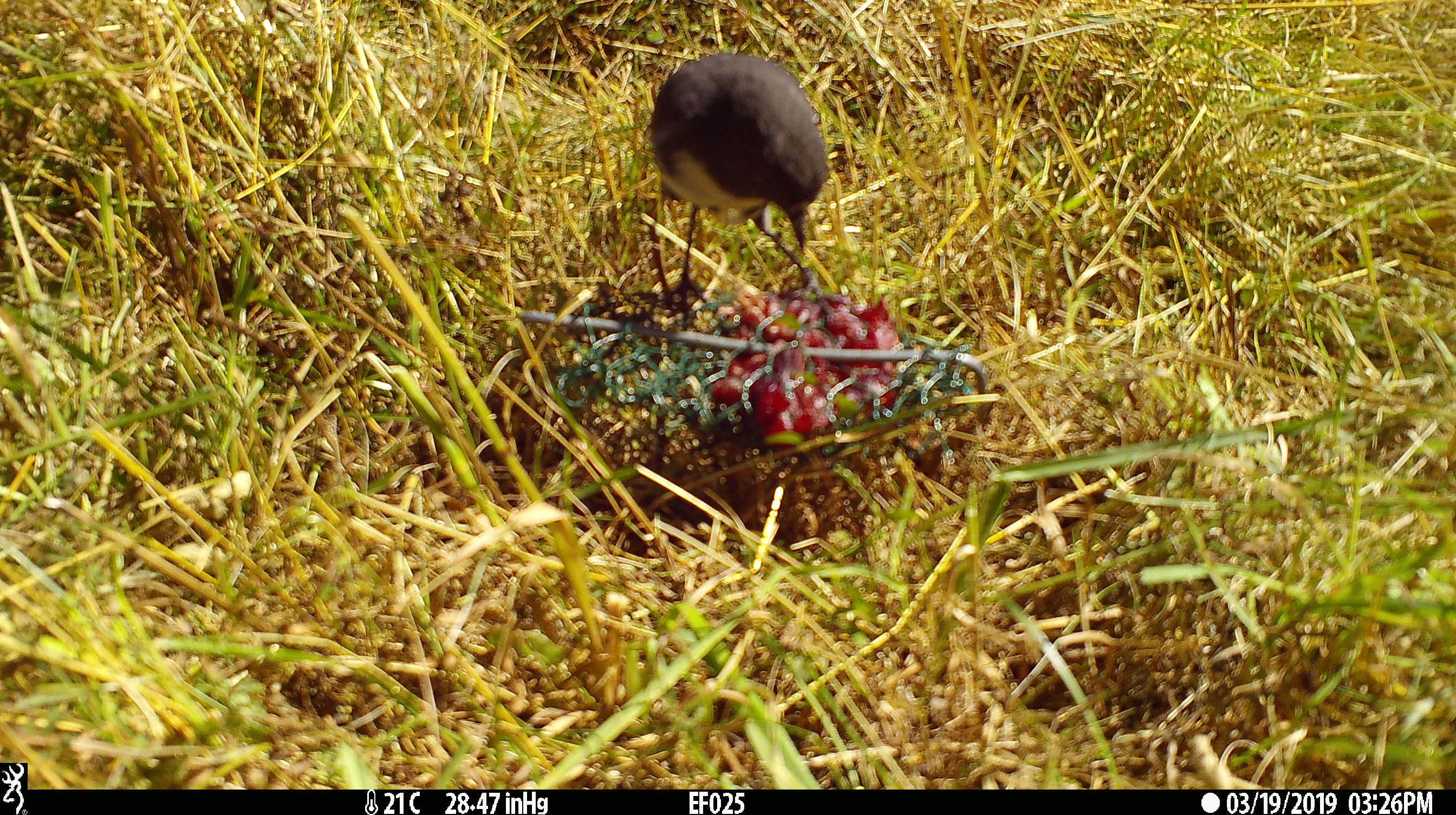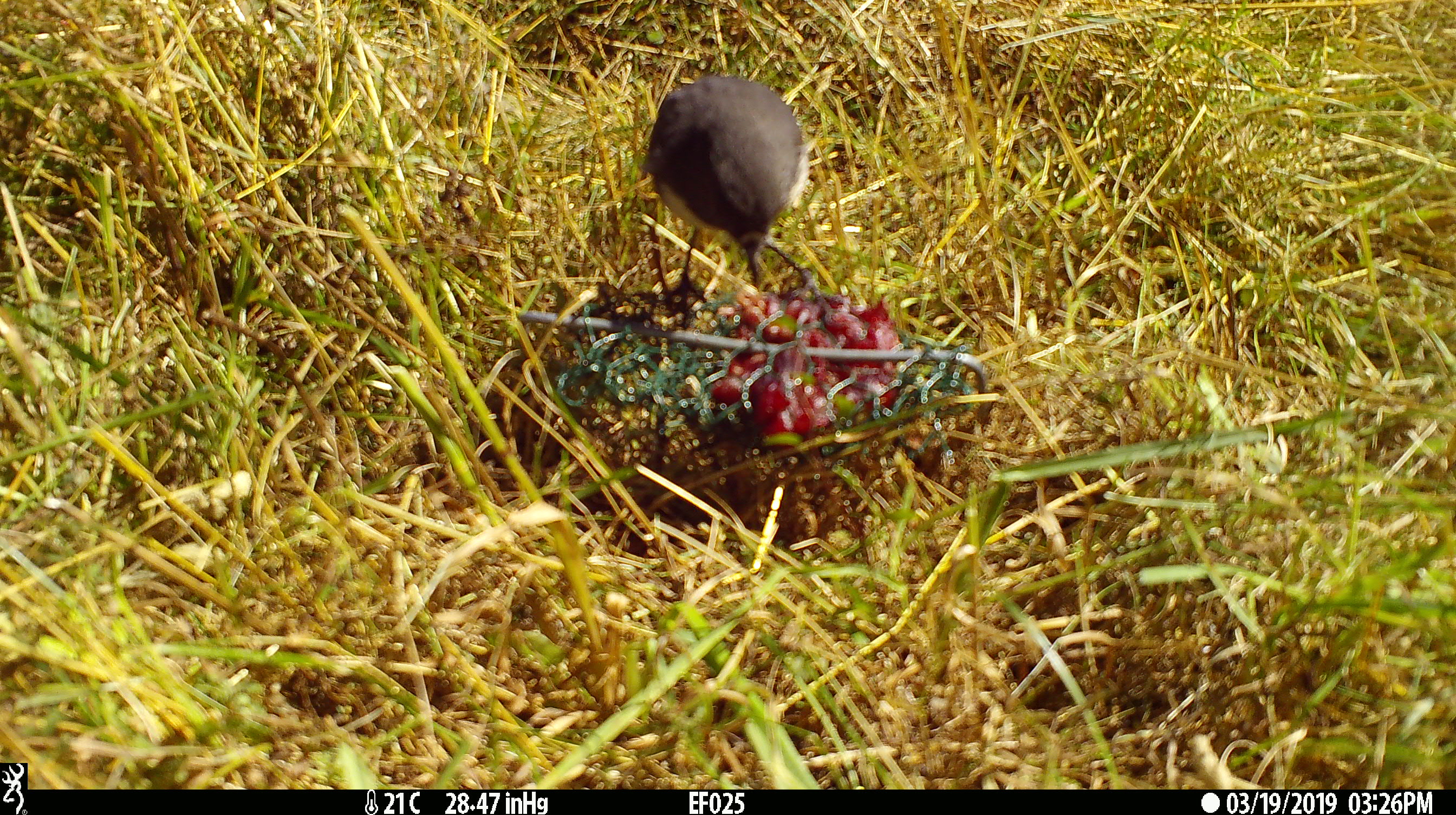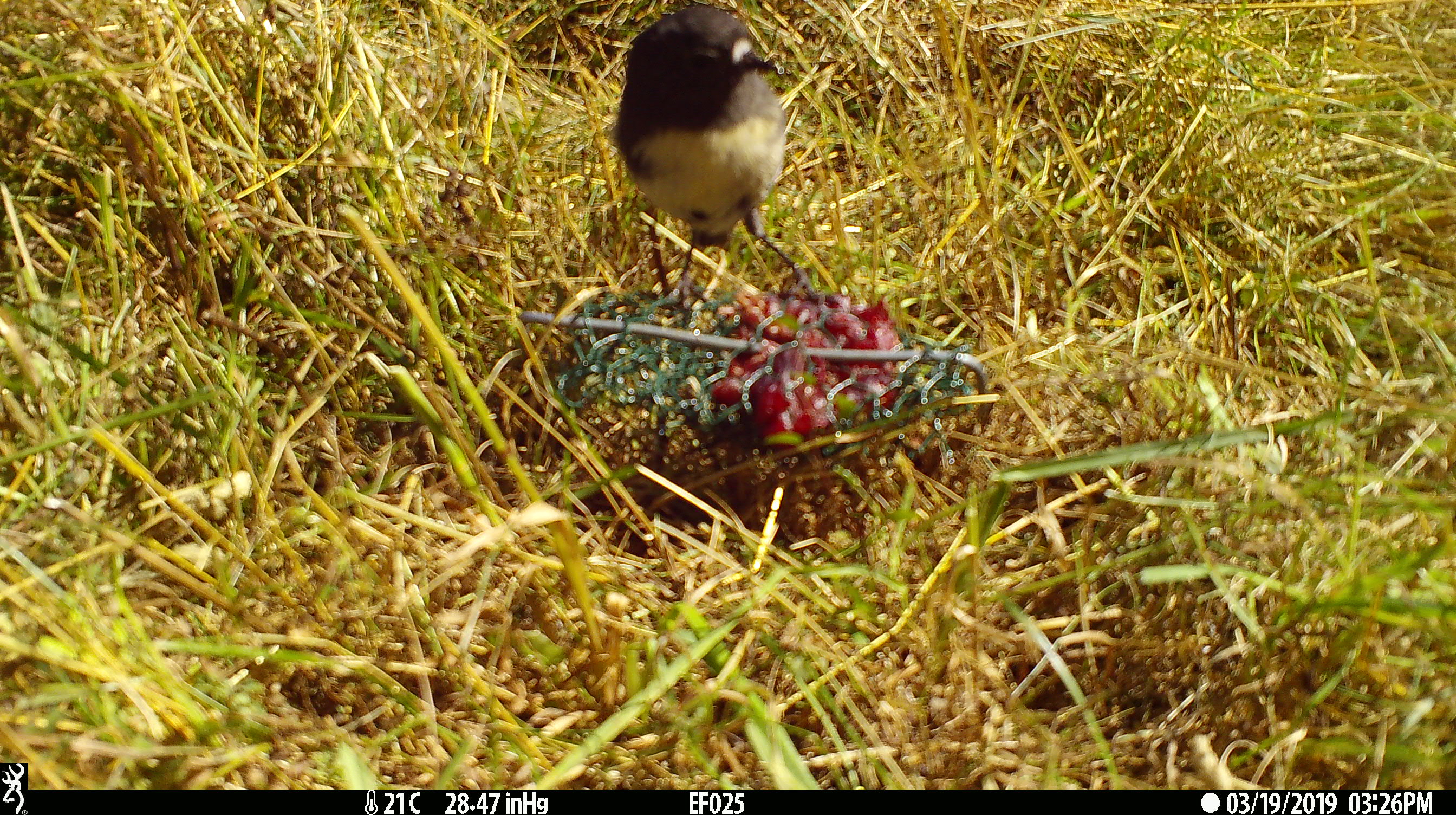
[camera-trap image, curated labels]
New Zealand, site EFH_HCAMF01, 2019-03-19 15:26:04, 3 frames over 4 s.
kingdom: Animalia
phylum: Chordata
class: Aves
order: Passeriformes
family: Petroicidae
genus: Petroica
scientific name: Petroica australis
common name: new zealand robin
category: robin